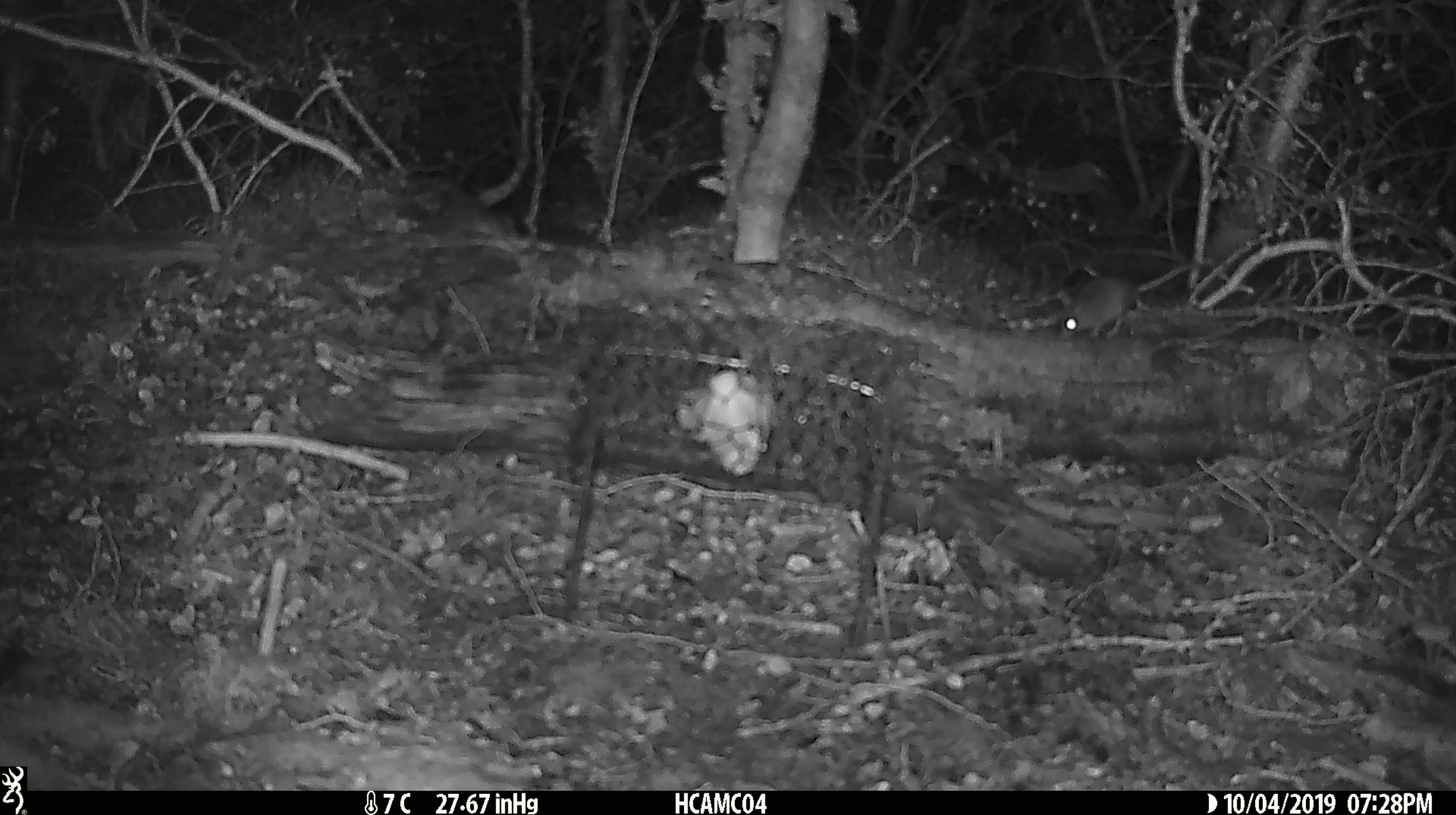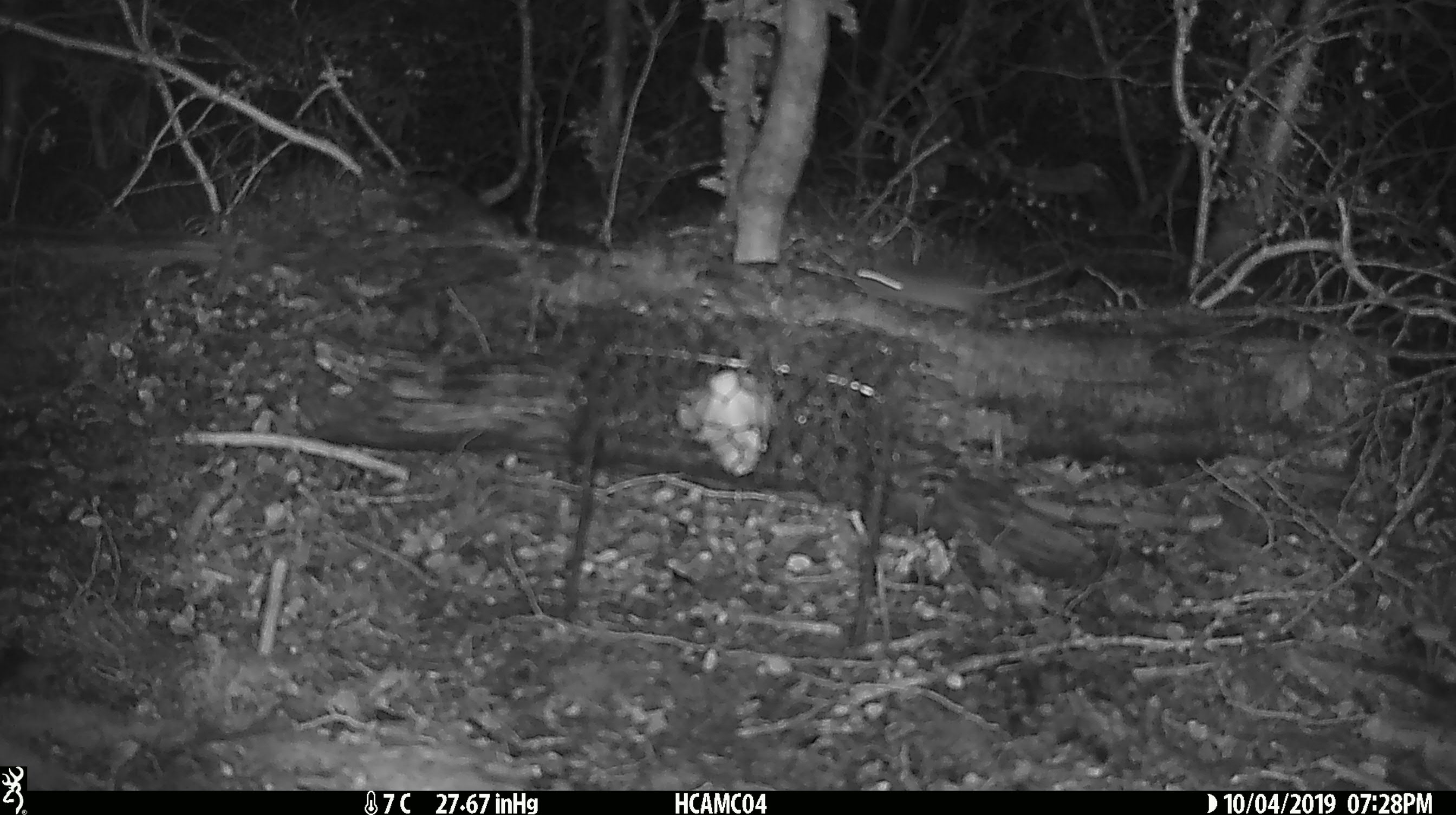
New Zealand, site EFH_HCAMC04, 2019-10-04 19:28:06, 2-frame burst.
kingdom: Animalia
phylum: Chordata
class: Mammalia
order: Rodentia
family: Muridae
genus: Mus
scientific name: Mus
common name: mouse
Mouse (Mus).